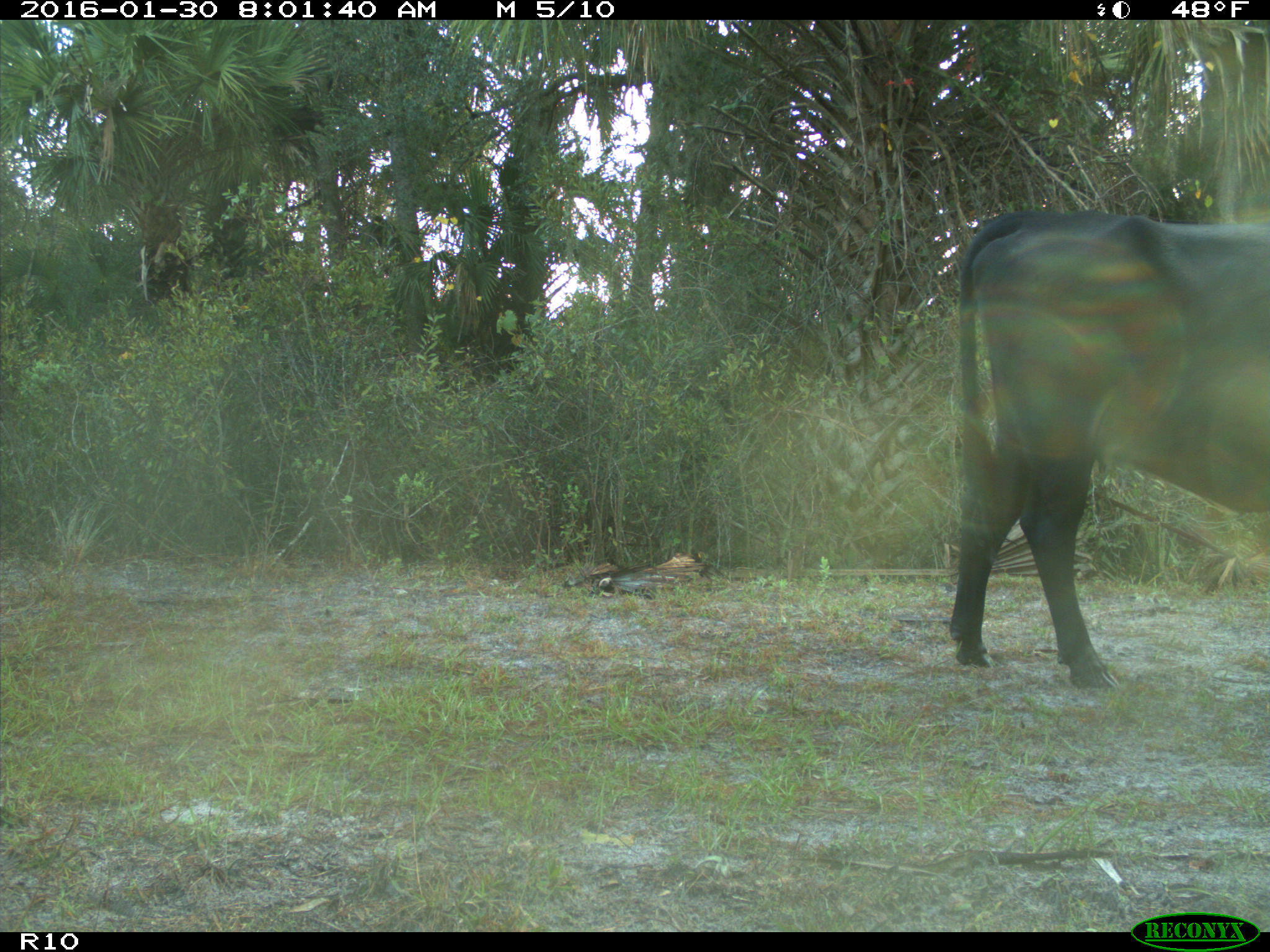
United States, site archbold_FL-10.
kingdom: Animalia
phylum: Chordata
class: Mammalia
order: Artiodactyla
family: Bovidae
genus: Bos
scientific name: Bos taurus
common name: domestic cow